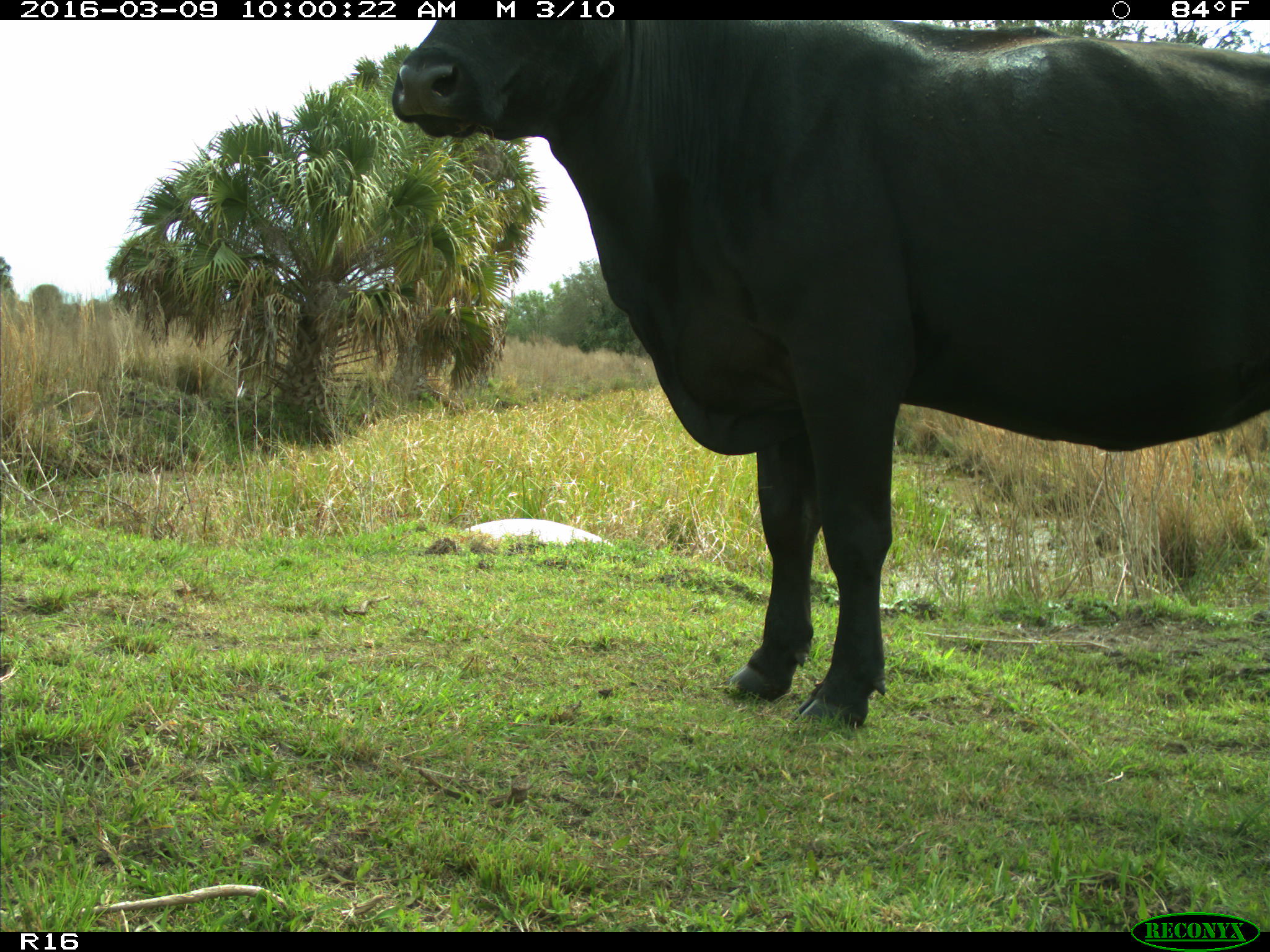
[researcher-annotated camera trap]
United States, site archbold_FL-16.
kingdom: Animalia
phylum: Chordata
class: Mammalia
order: Artiodactyla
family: Bovidae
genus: Bos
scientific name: Bos taurus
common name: domestic cow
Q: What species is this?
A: Bos taurus (domestic cow).